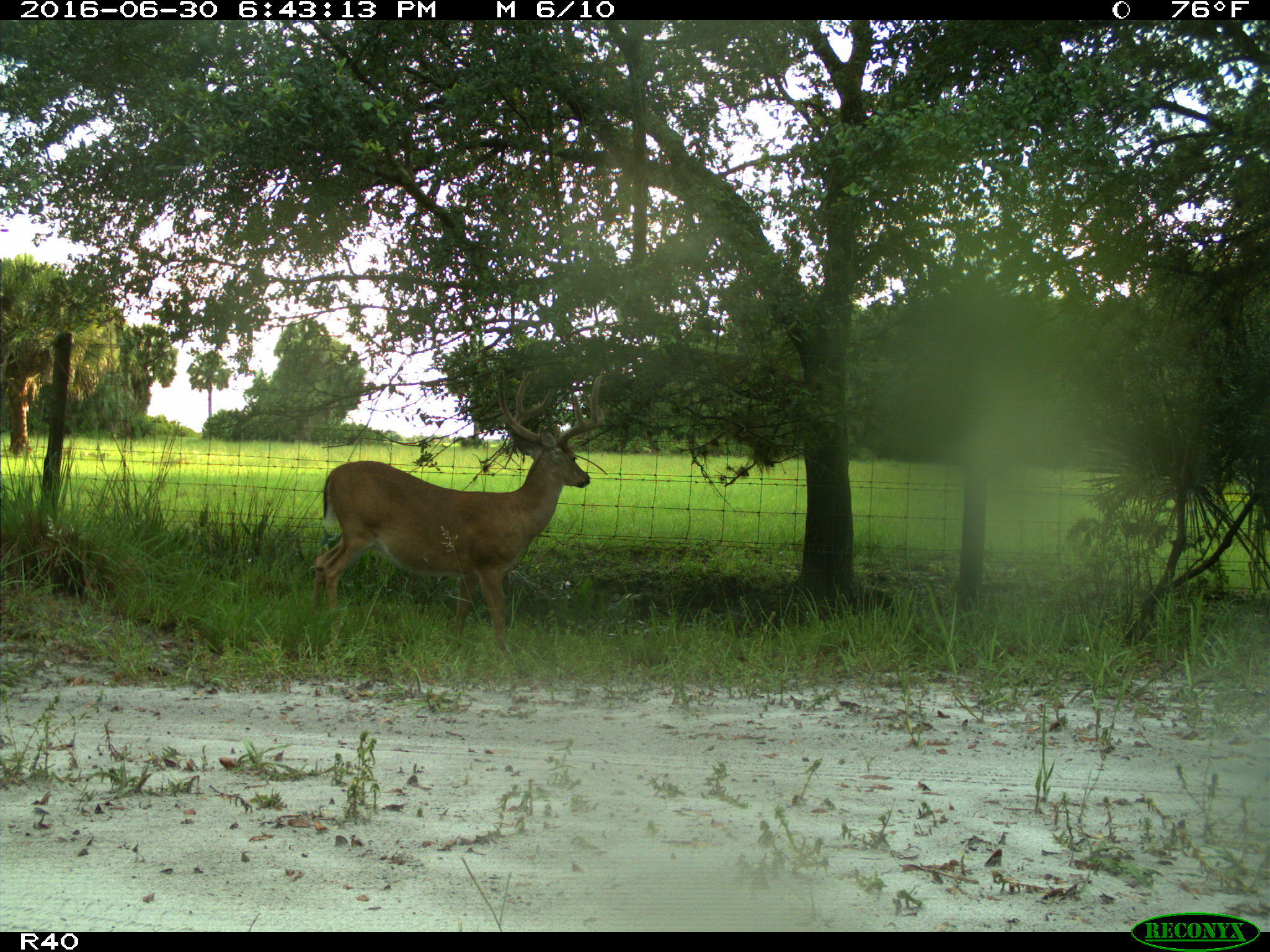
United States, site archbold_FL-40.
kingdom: Animalia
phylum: Chordata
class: Mammalia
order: Artiodactyla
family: Cervidae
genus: Odocoileus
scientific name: Odocoileus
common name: deer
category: unidentified deer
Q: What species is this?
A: Unidentified deer (deer) (Odocoileus).